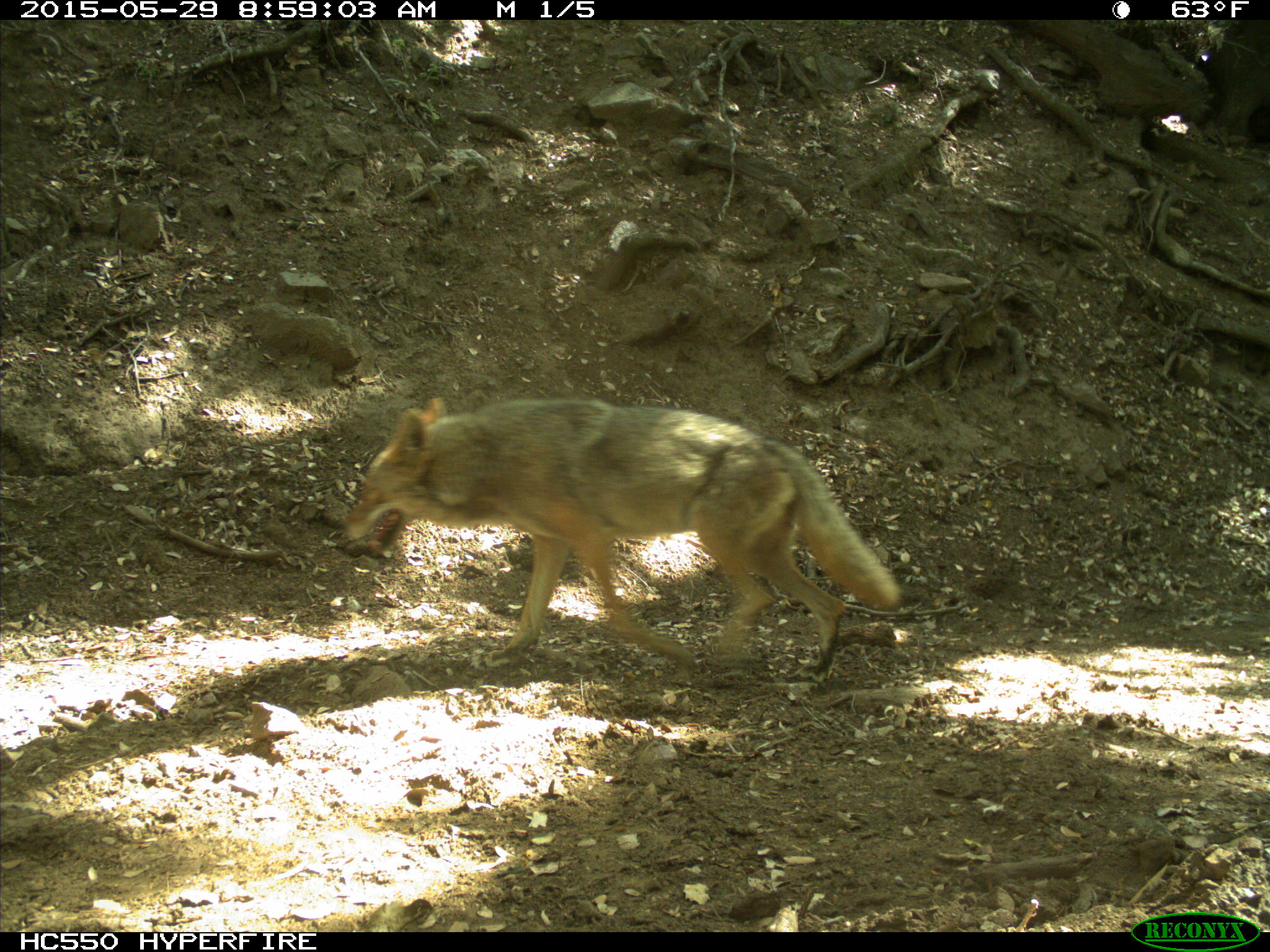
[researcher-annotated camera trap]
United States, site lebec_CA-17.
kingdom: Animalia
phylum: Chordata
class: Mammalia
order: Carnivora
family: Canidae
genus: Canis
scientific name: Canis latrans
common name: coyote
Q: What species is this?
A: Canis latrans (coyote).